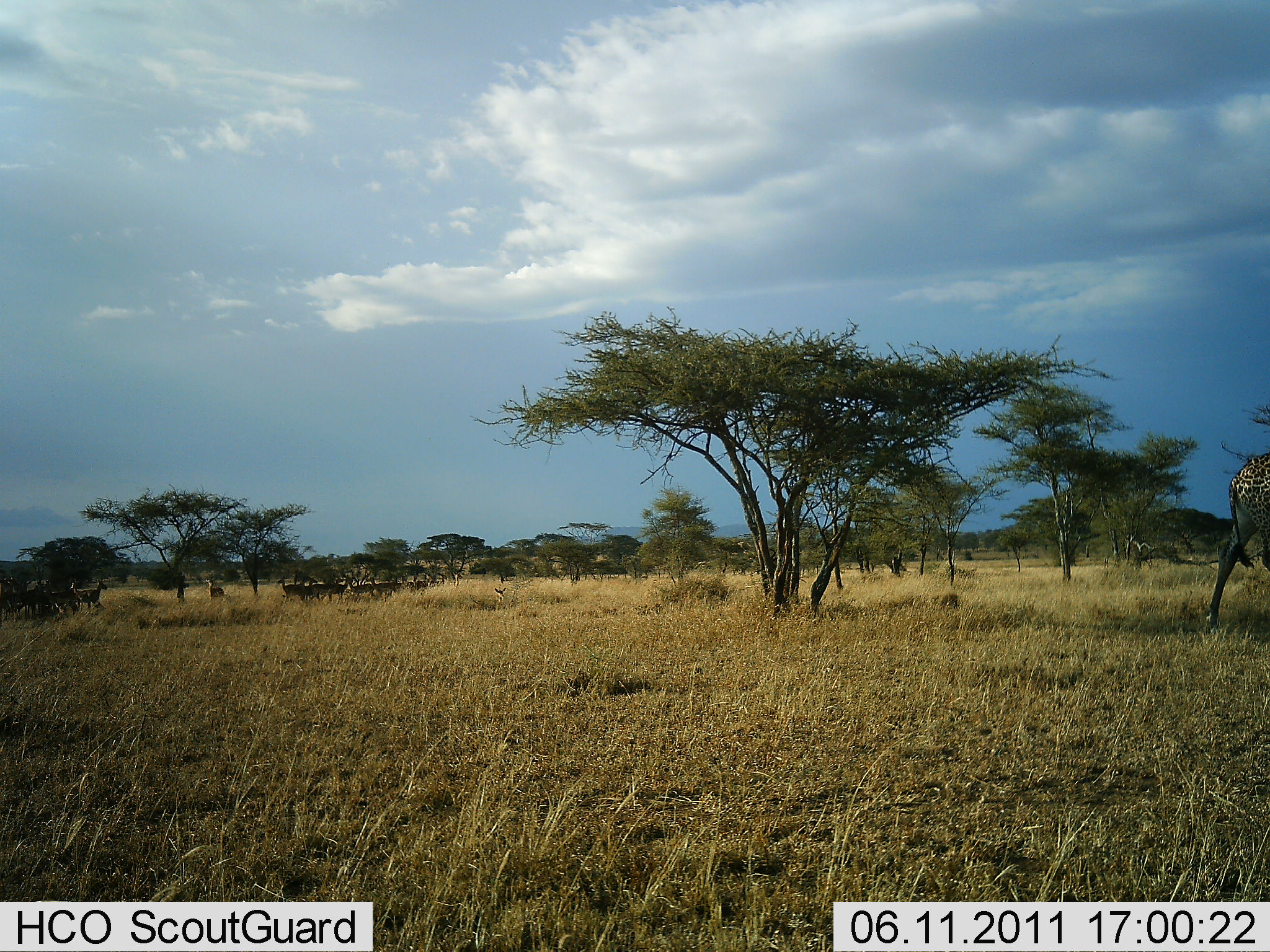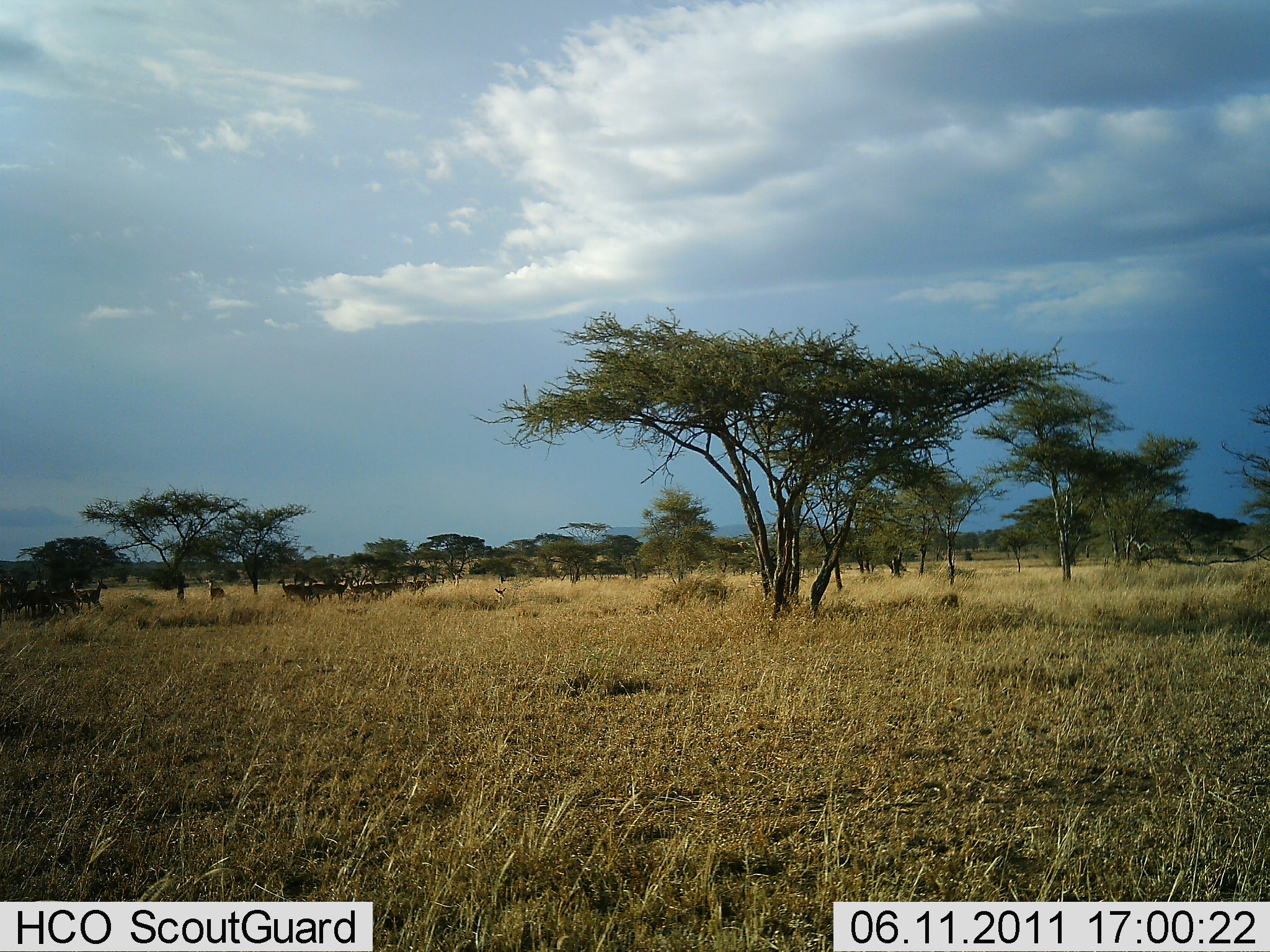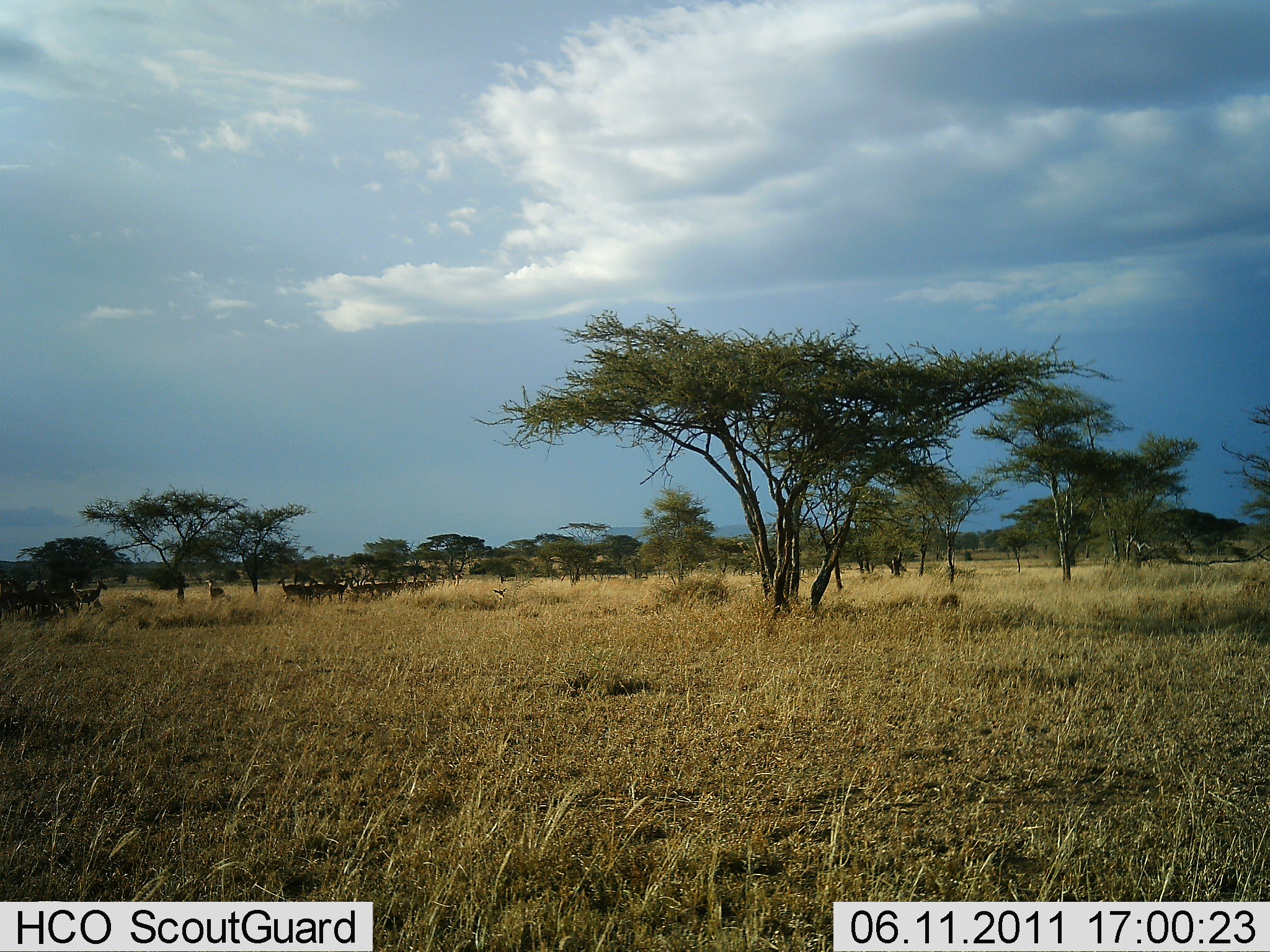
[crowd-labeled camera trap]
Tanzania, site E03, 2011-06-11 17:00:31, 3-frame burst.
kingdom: Animalia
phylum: Chordata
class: Mammalia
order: Artiodactyla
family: Giraffidae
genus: Giraffa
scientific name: Giraffa camelopardalis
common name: giraffe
Giraffe (Giraffa camelopardalis), count 1. Behavior (volunteer vote fractions): standing 0%, resting 0%, moving 100%, interacting 0%. Young present (vote fraction): 0%. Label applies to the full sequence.